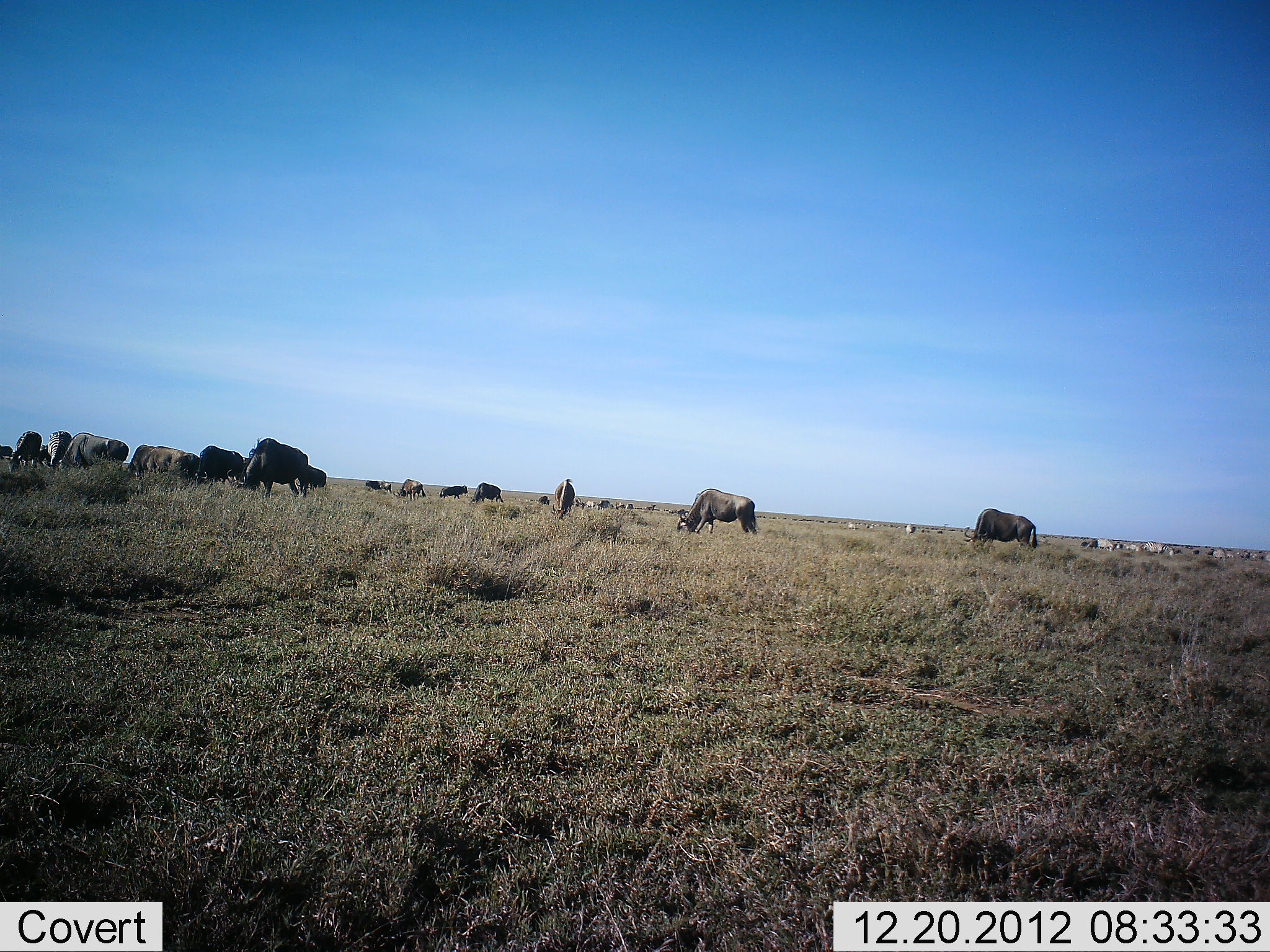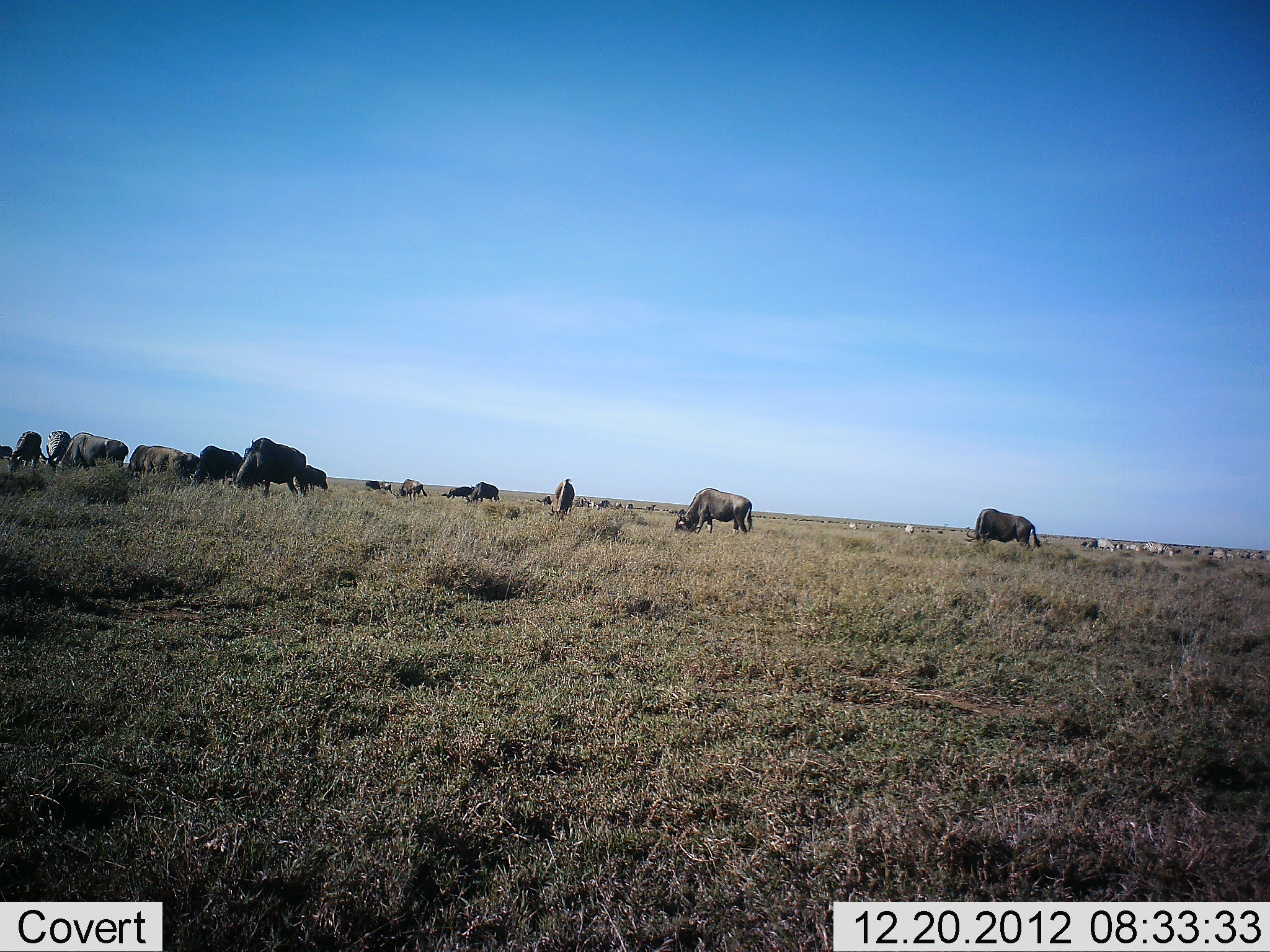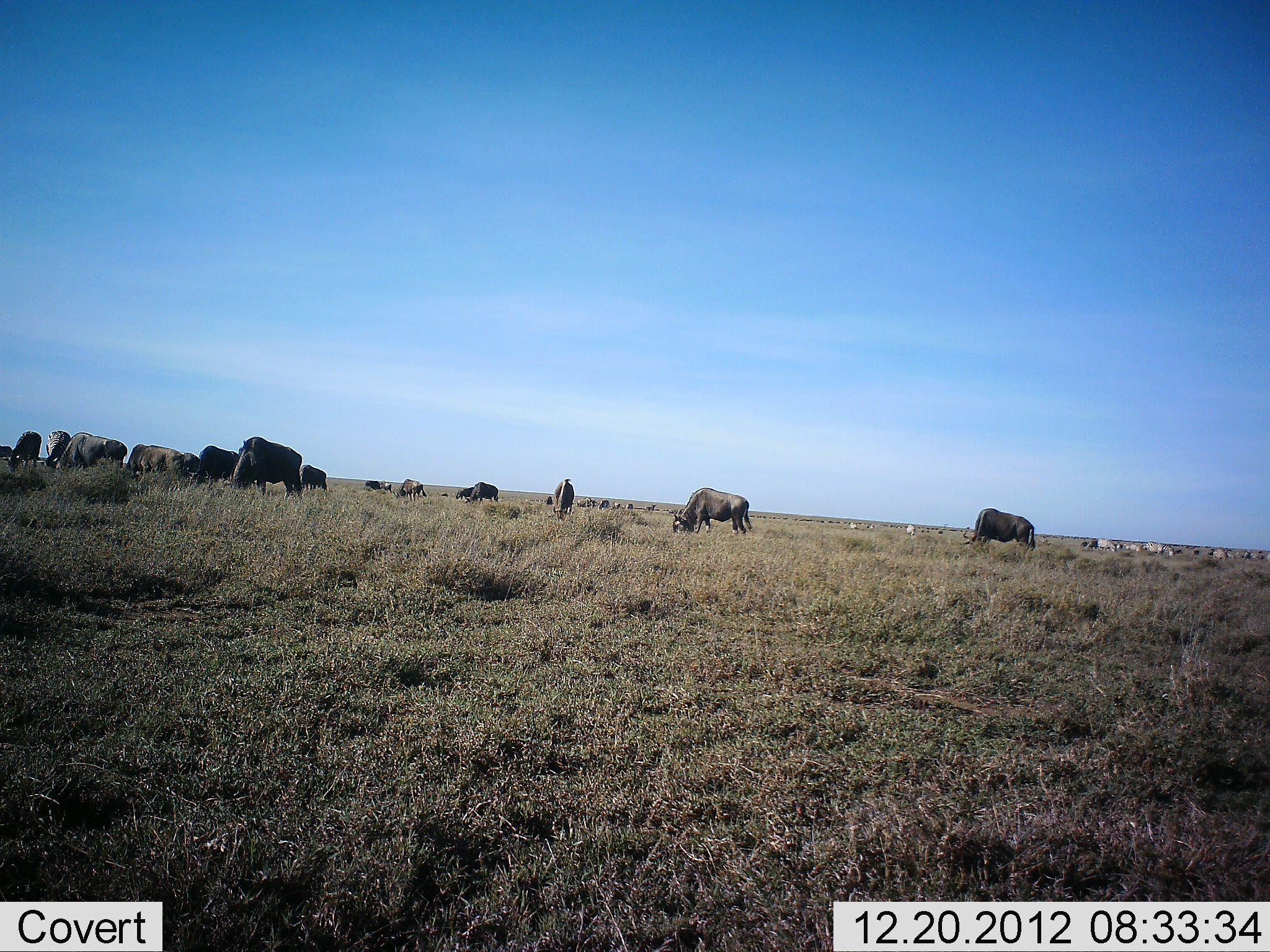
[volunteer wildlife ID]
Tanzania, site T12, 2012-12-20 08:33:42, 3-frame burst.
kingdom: Animalia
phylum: Chordata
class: Mammalia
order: Artiodactyla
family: Bovidae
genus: Connochaetes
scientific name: Connochaetes taurinus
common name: blue wildebeest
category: wildebeest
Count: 11-50.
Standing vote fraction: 27%.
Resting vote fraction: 0%.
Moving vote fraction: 0%.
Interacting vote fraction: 0%.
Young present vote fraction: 0%.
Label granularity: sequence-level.